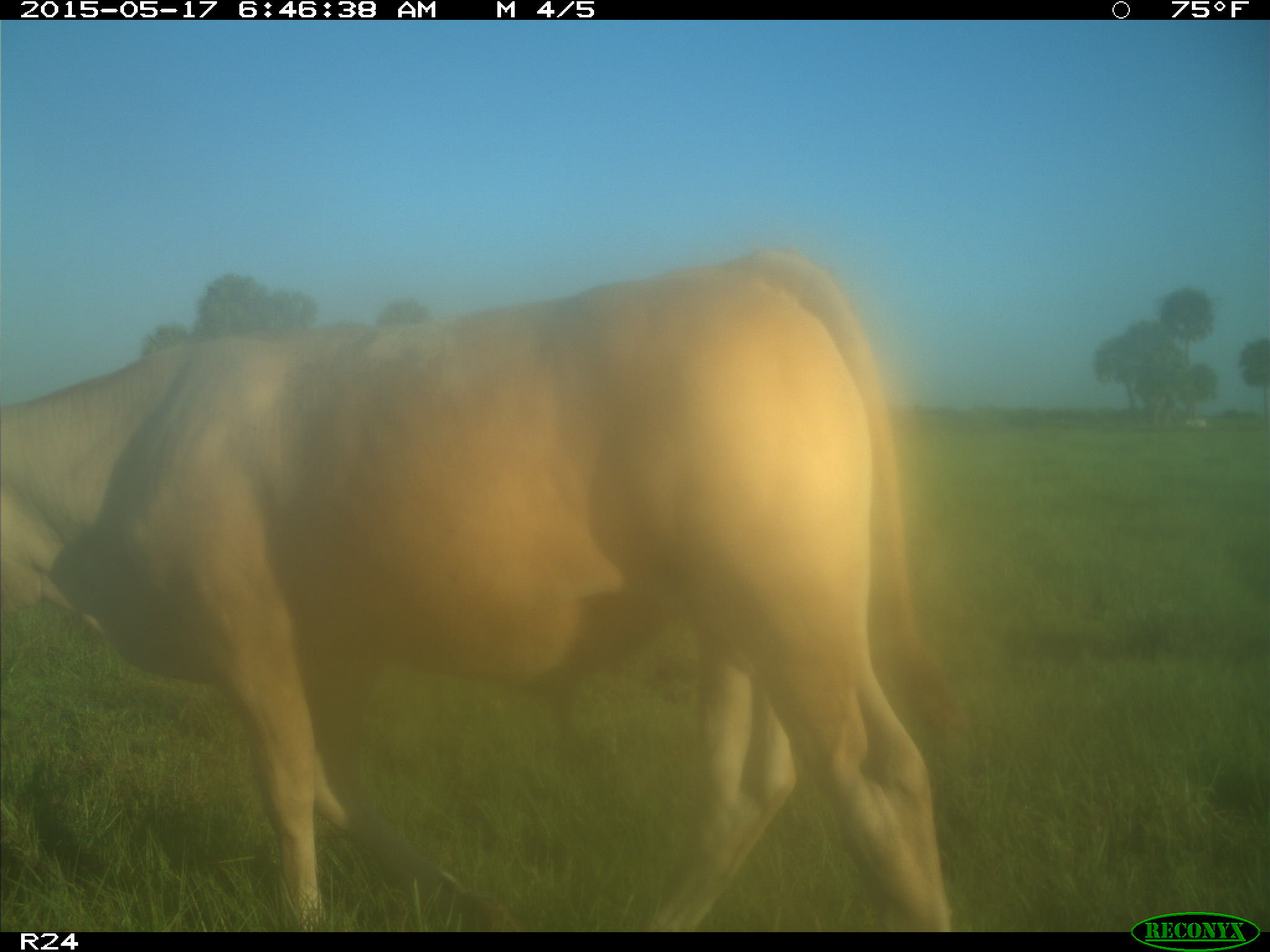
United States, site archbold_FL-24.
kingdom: Animalia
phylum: Chordata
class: Mammalia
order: Artiodactyla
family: Bovidae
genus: Bos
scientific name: Bos taurus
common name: domestic cow